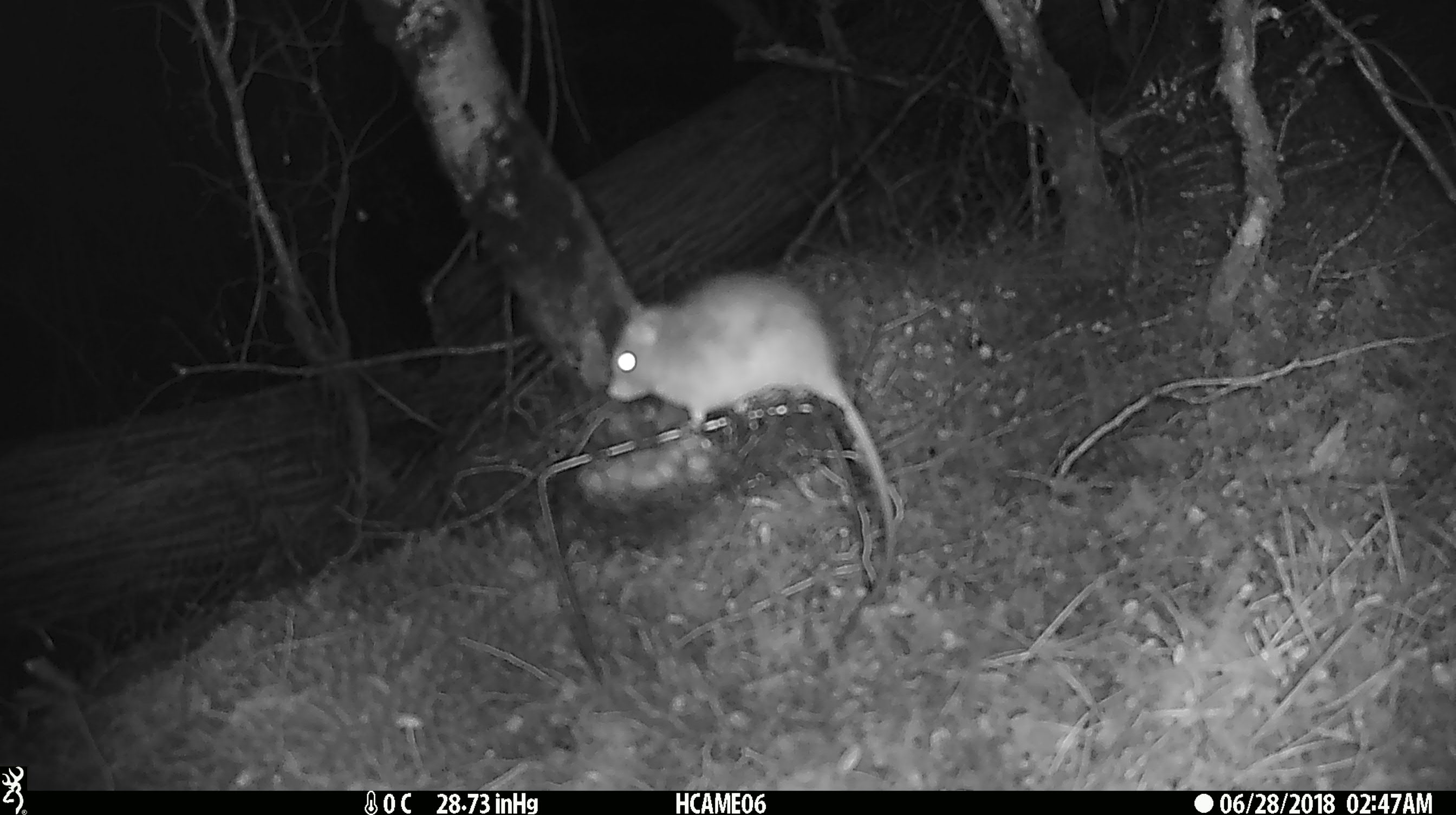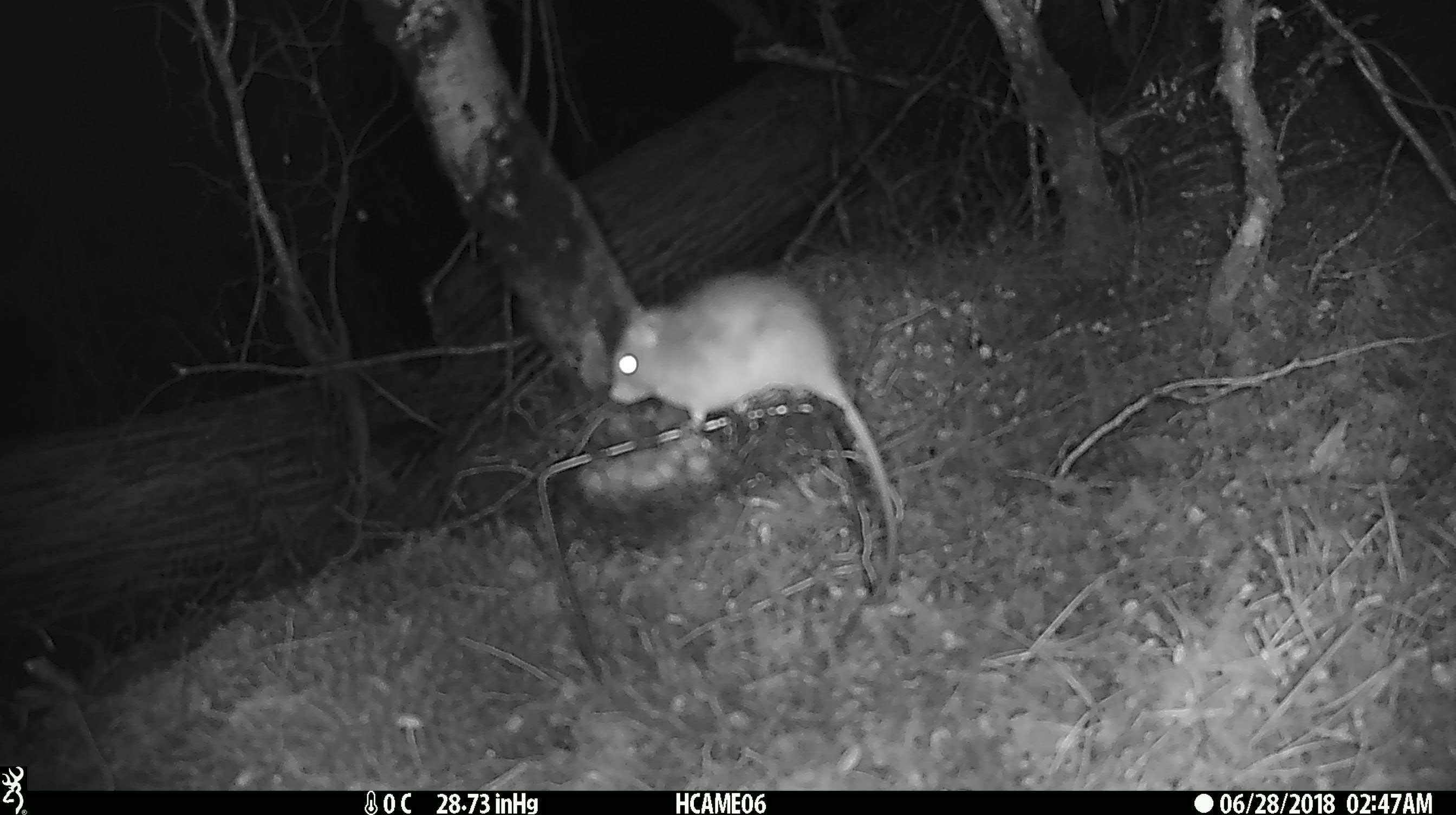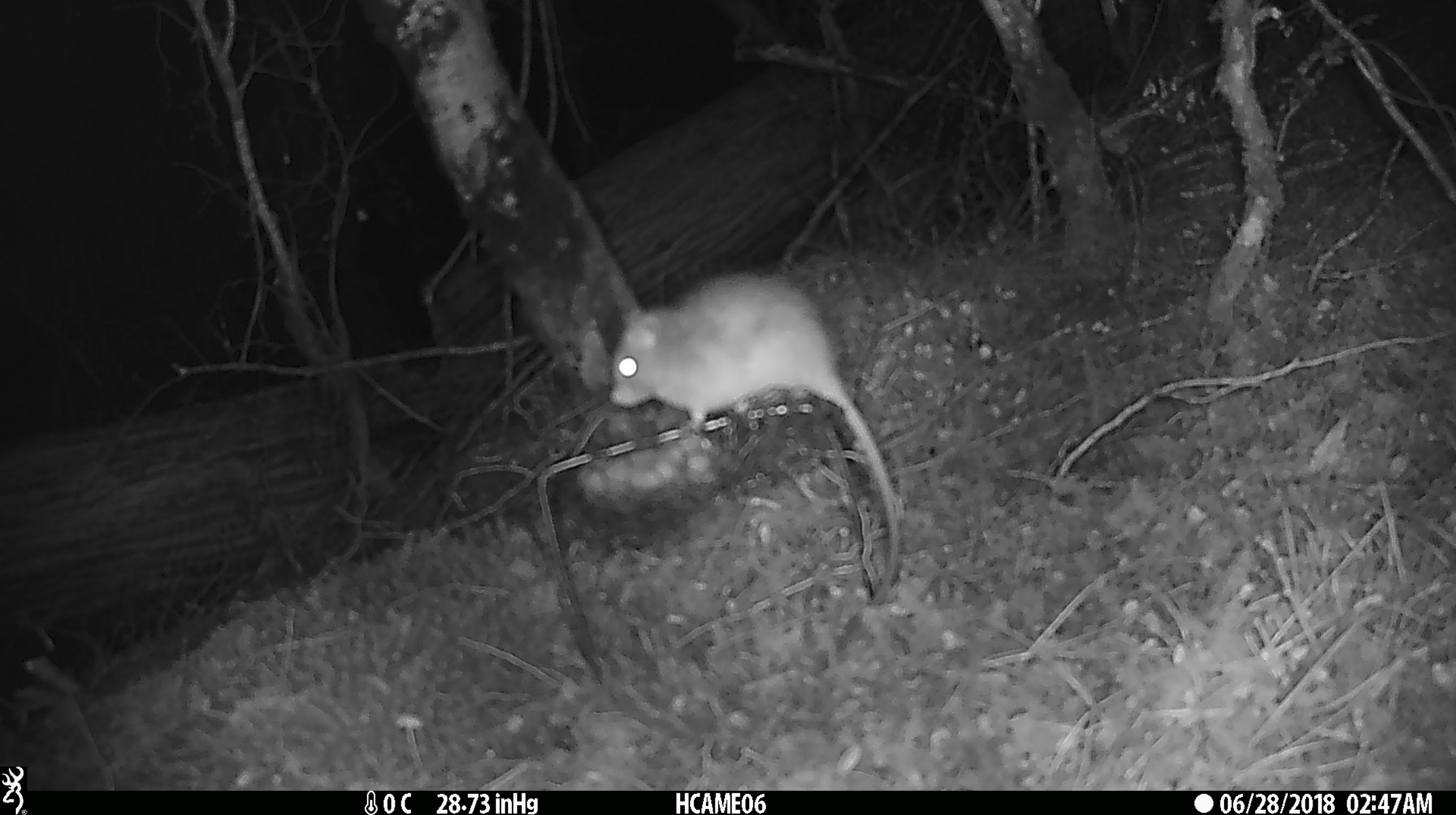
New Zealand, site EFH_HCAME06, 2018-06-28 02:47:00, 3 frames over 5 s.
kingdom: Animalia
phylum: Chordata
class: Mammalia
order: Rodentia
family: Muridae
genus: Rattus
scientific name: Rattus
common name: rat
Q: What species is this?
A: Rat (Rattus).